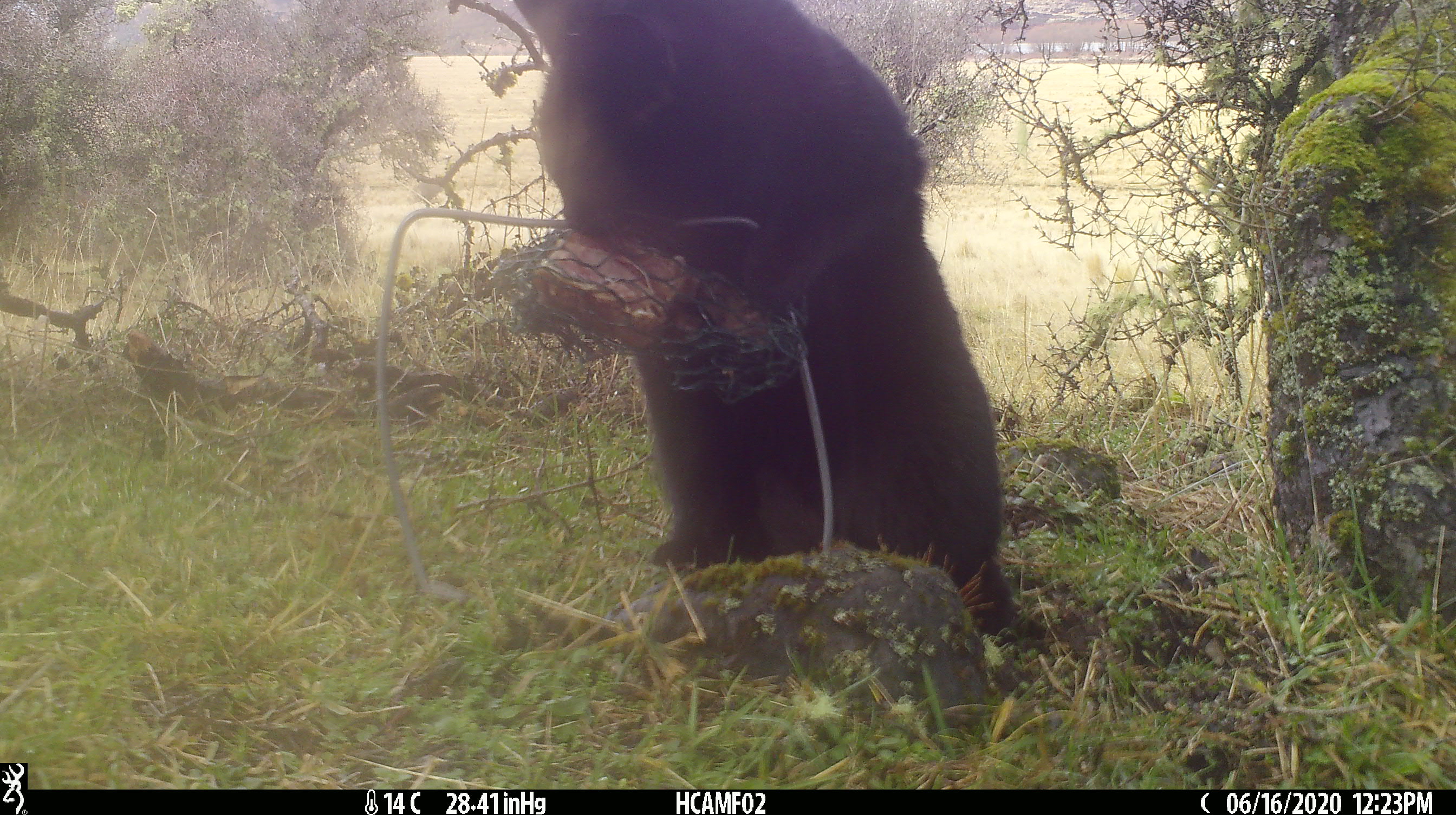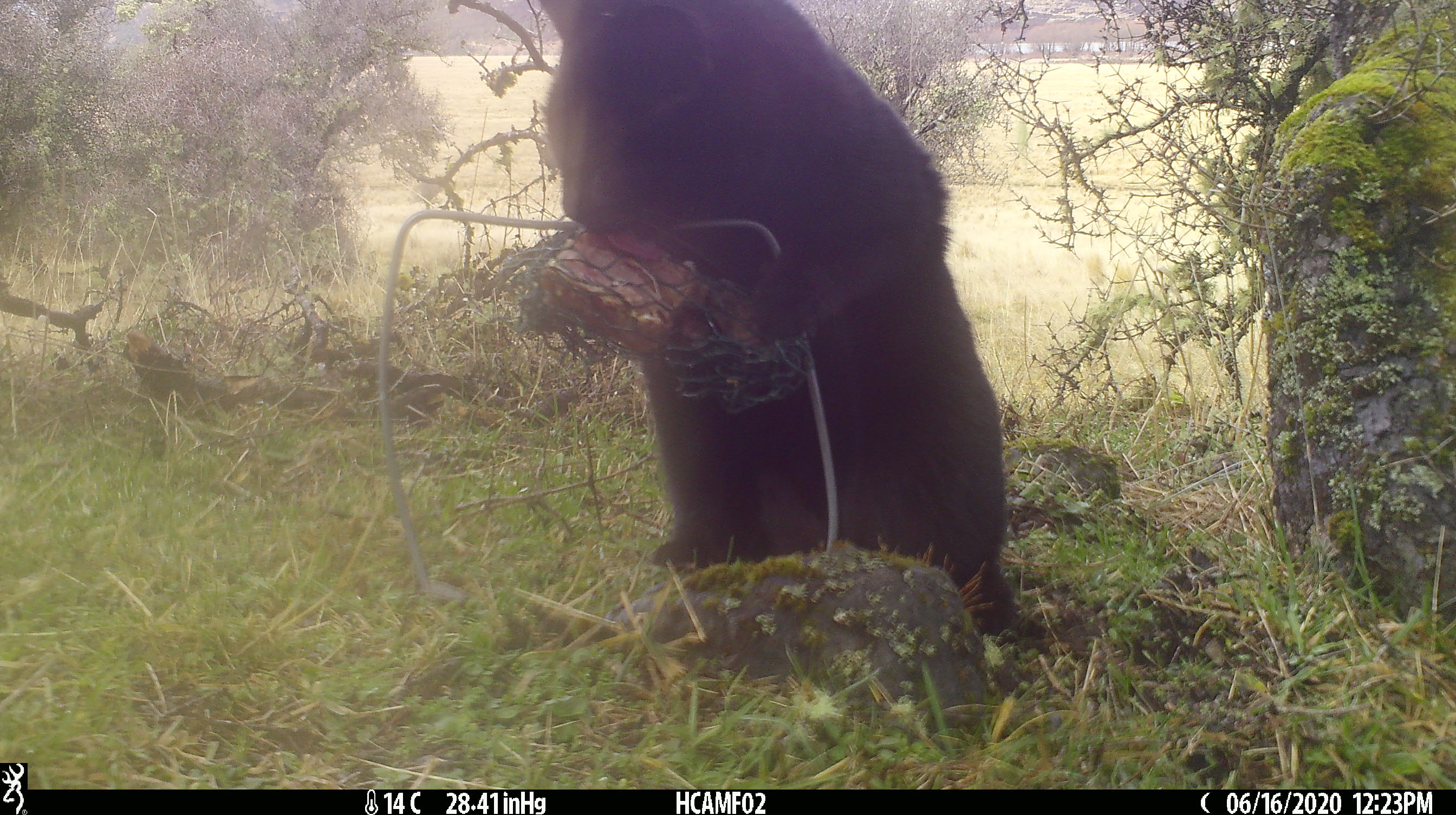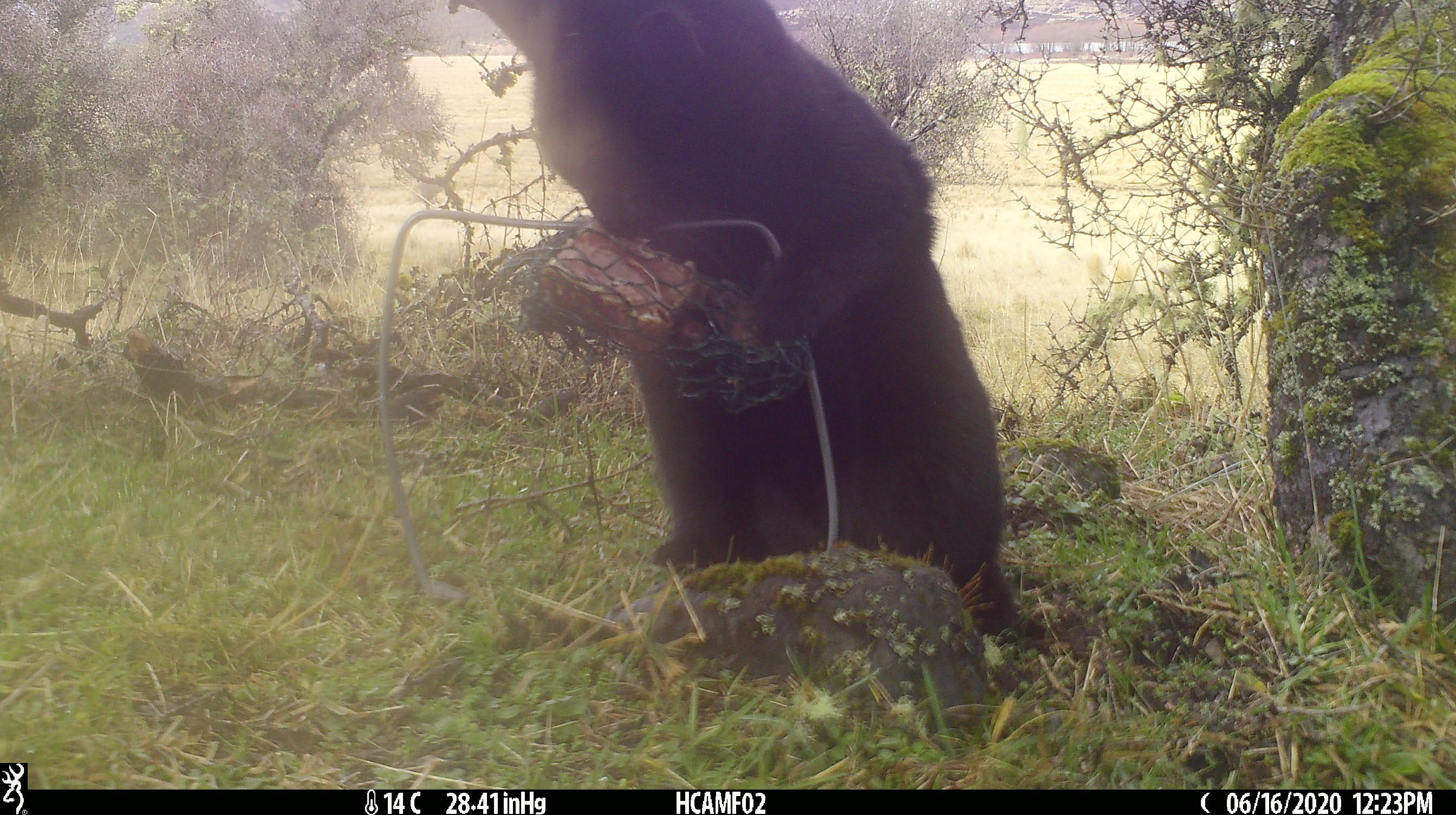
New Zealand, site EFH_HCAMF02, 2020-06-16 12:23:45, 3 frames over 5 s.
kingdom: Animalia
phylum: Chordata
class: Mammalia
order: Carnivora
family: Felidae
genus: Felis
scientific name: Felis catus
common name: domestic cat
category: cat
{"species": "cat (domestic cat) (Felis catus)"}